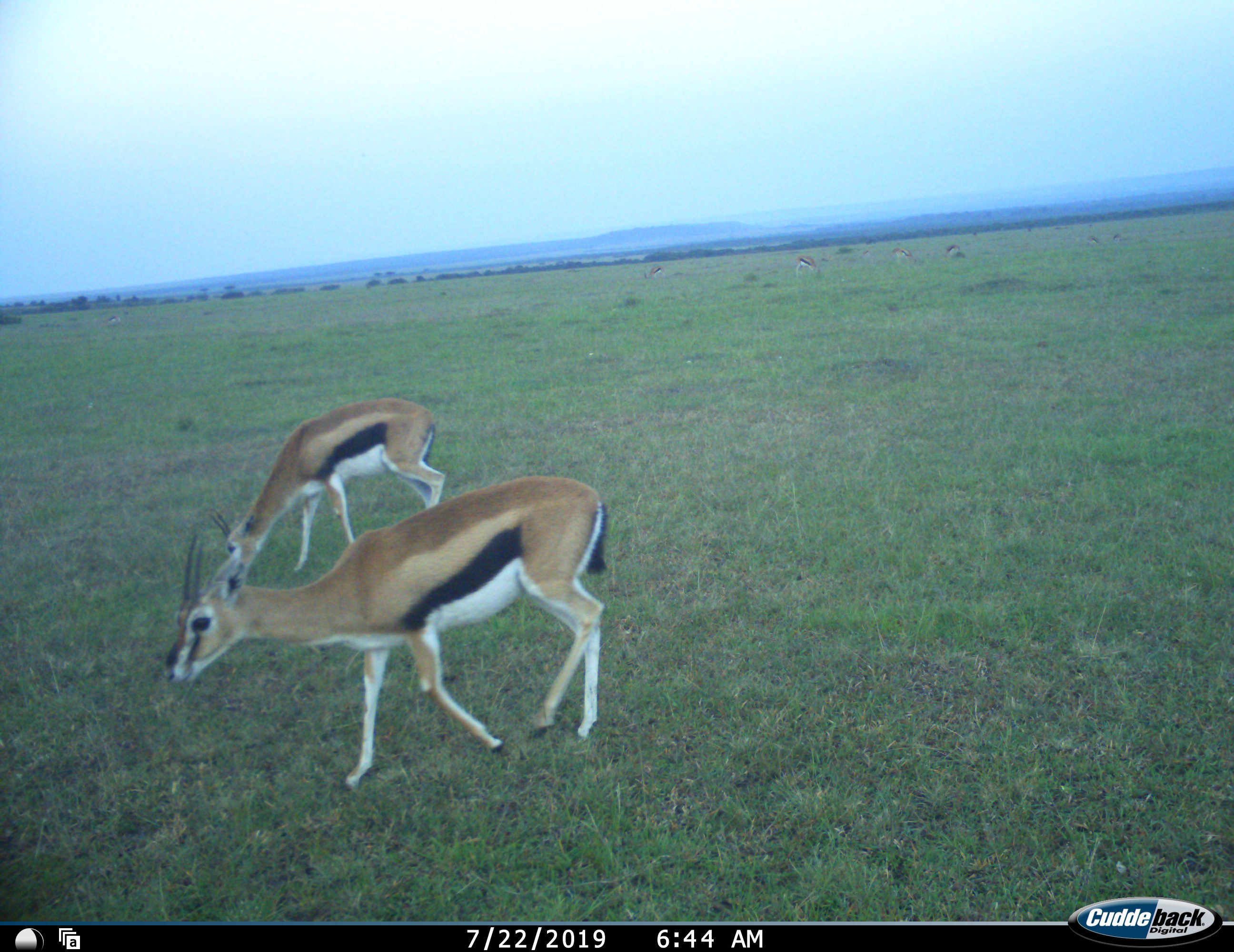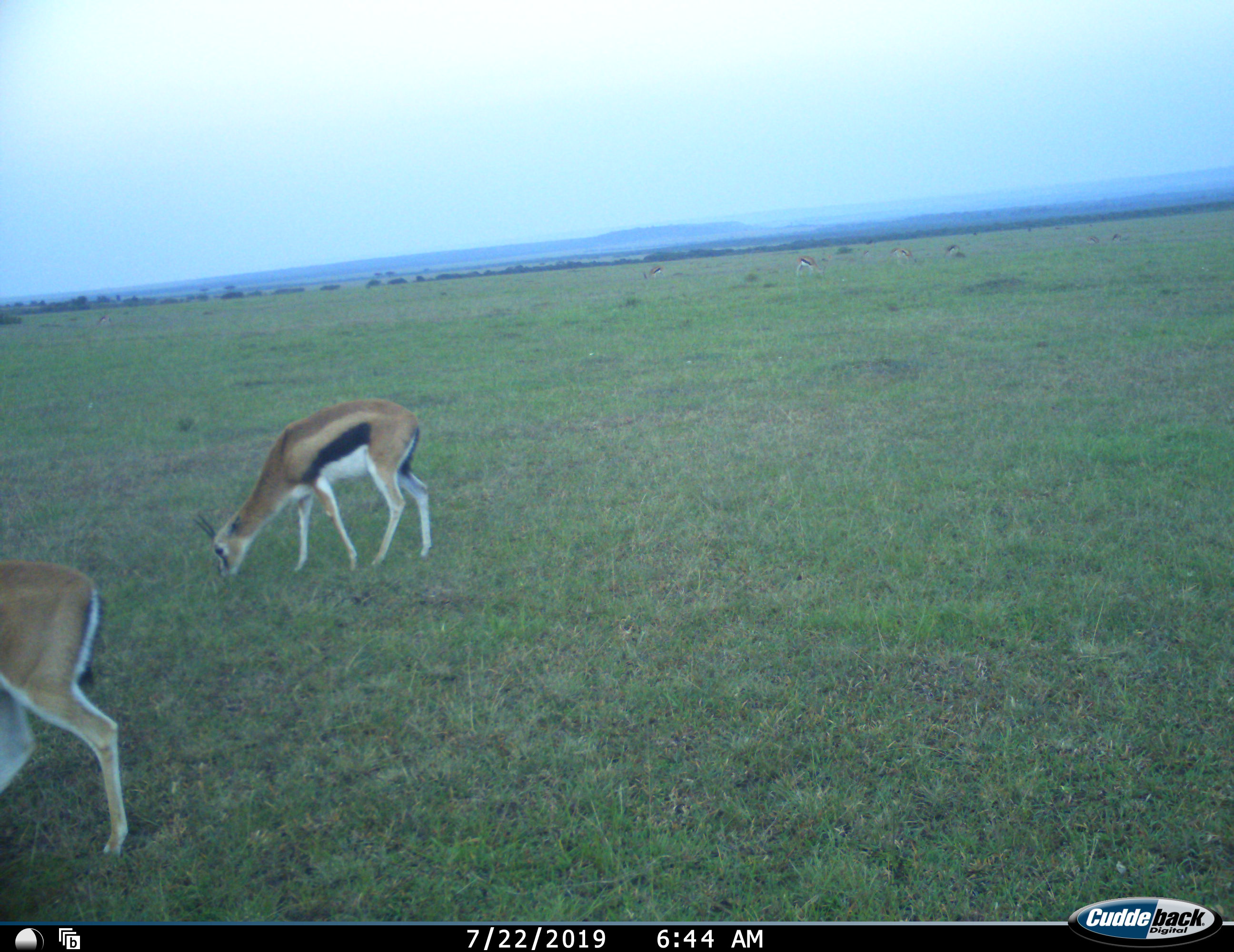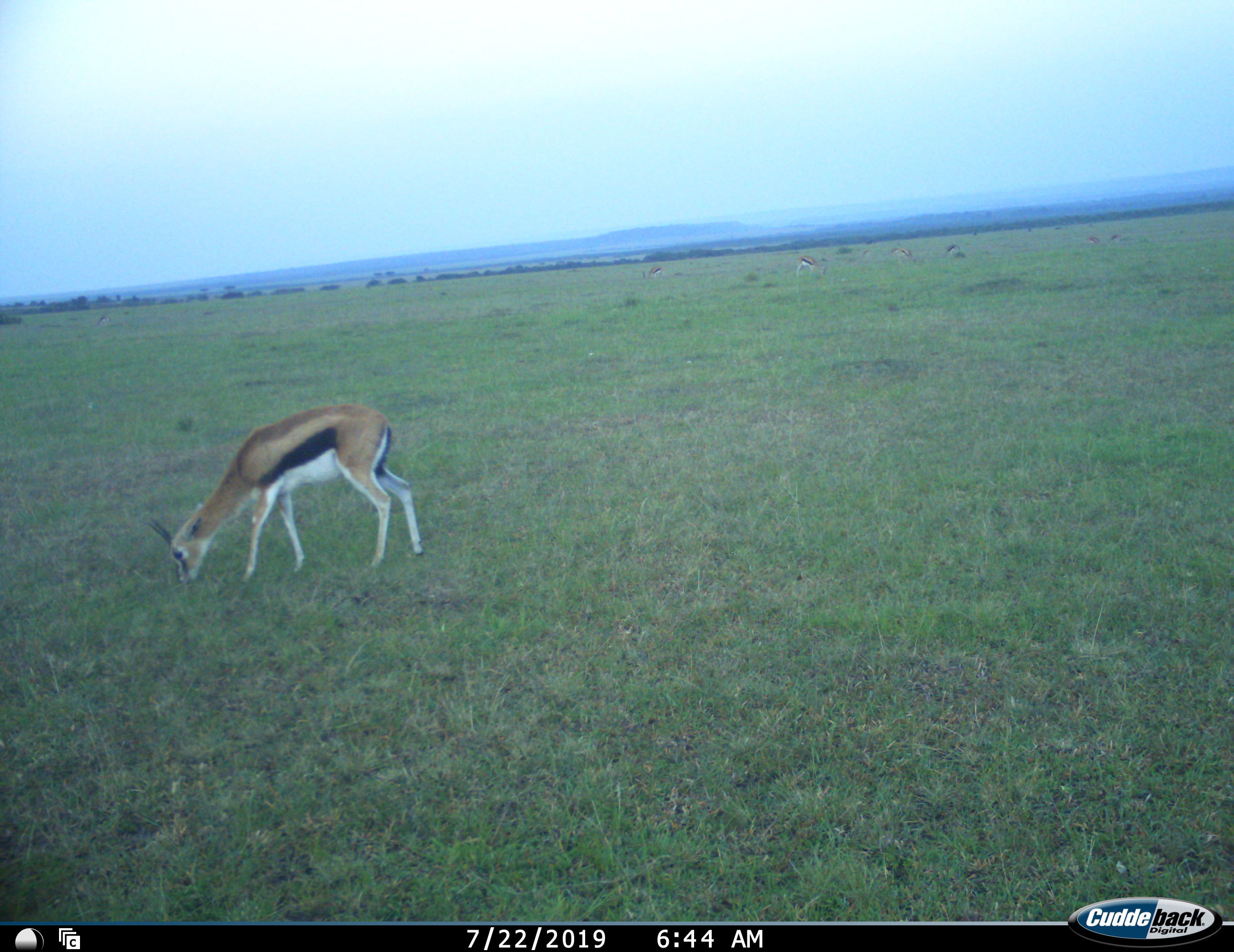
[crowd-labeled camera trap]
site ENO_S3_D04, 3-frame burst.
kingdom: Animalia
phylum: Chordata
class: Mammalia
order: Artiodactyla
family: Bovidae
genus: Eudorcas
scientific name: Eudorcas thomsonii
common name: thomson's gazelle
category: gazellethomsons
Gazellethomsons (thomson's gazelle) (Eudorcas thomsonii), count 8. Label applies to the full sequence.